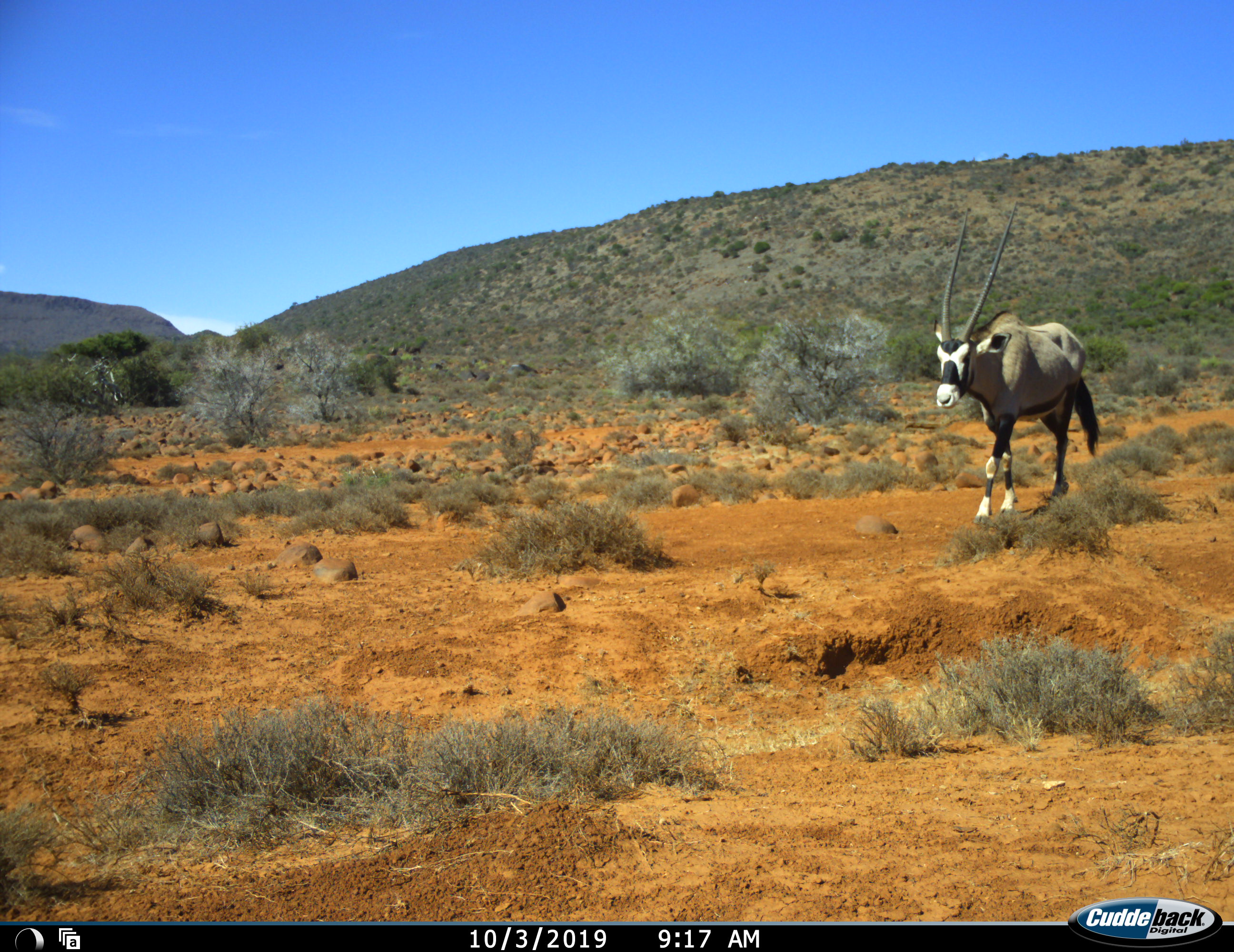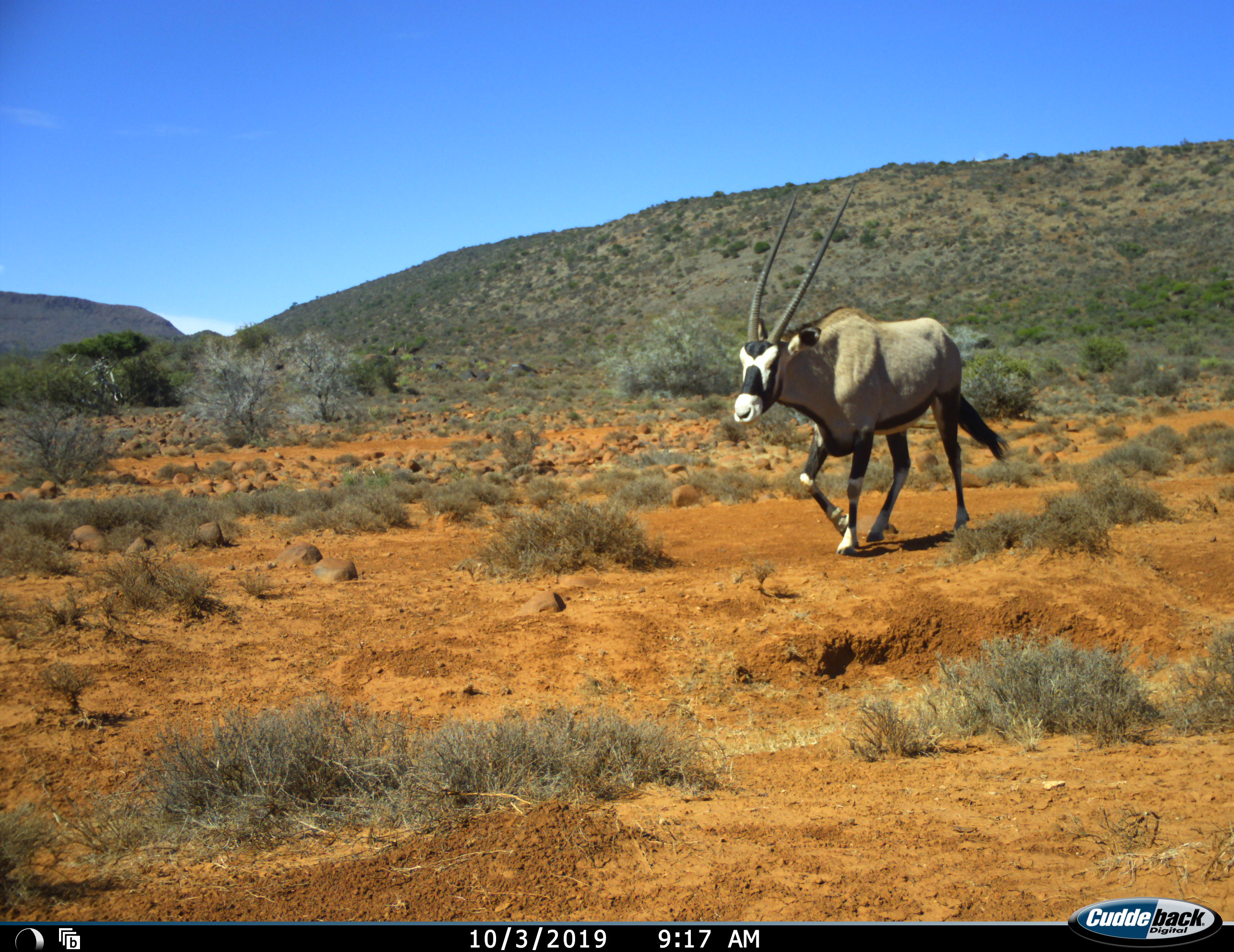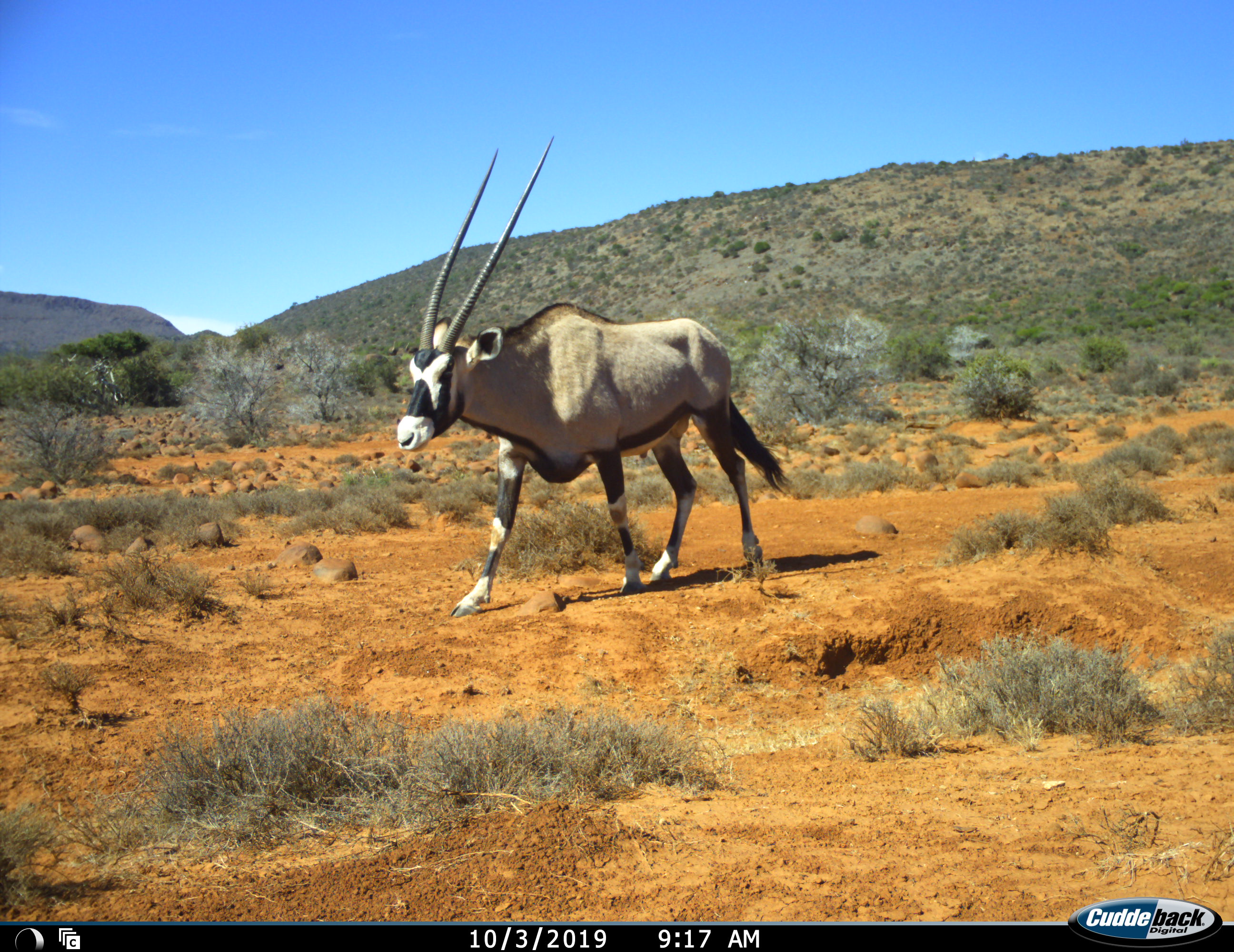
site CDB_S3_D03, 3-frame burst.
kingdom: Animalia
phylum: Chordata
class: Mammalia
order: Artiodactyla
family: Bovidae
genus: Oryx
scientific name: Oryx gazella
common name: gemsbok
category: oryx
Oryx (gemsbok) (Oryx gazella), count 1. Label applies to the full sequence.